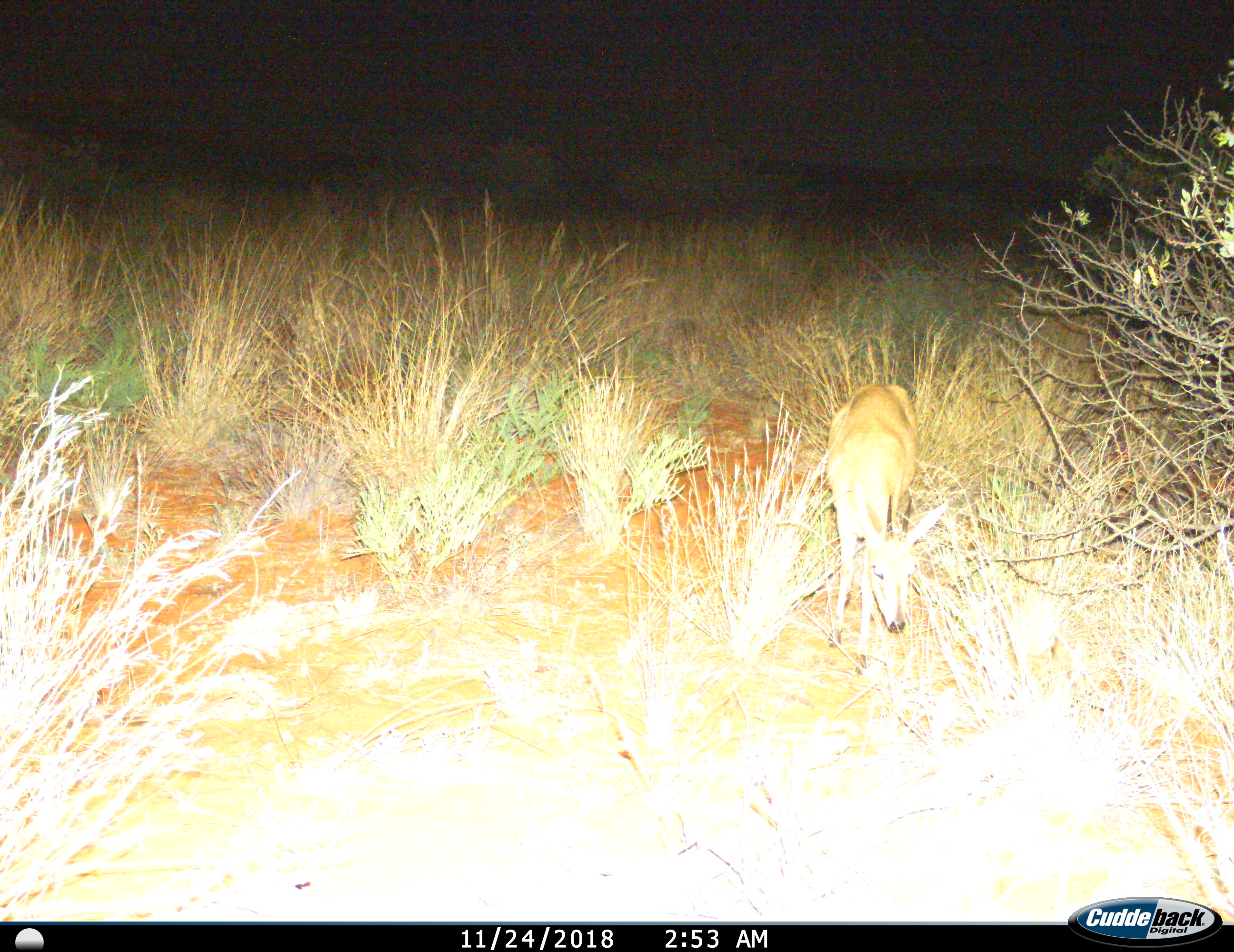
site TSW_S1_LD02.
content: unidentified animal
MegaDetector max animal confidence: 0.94